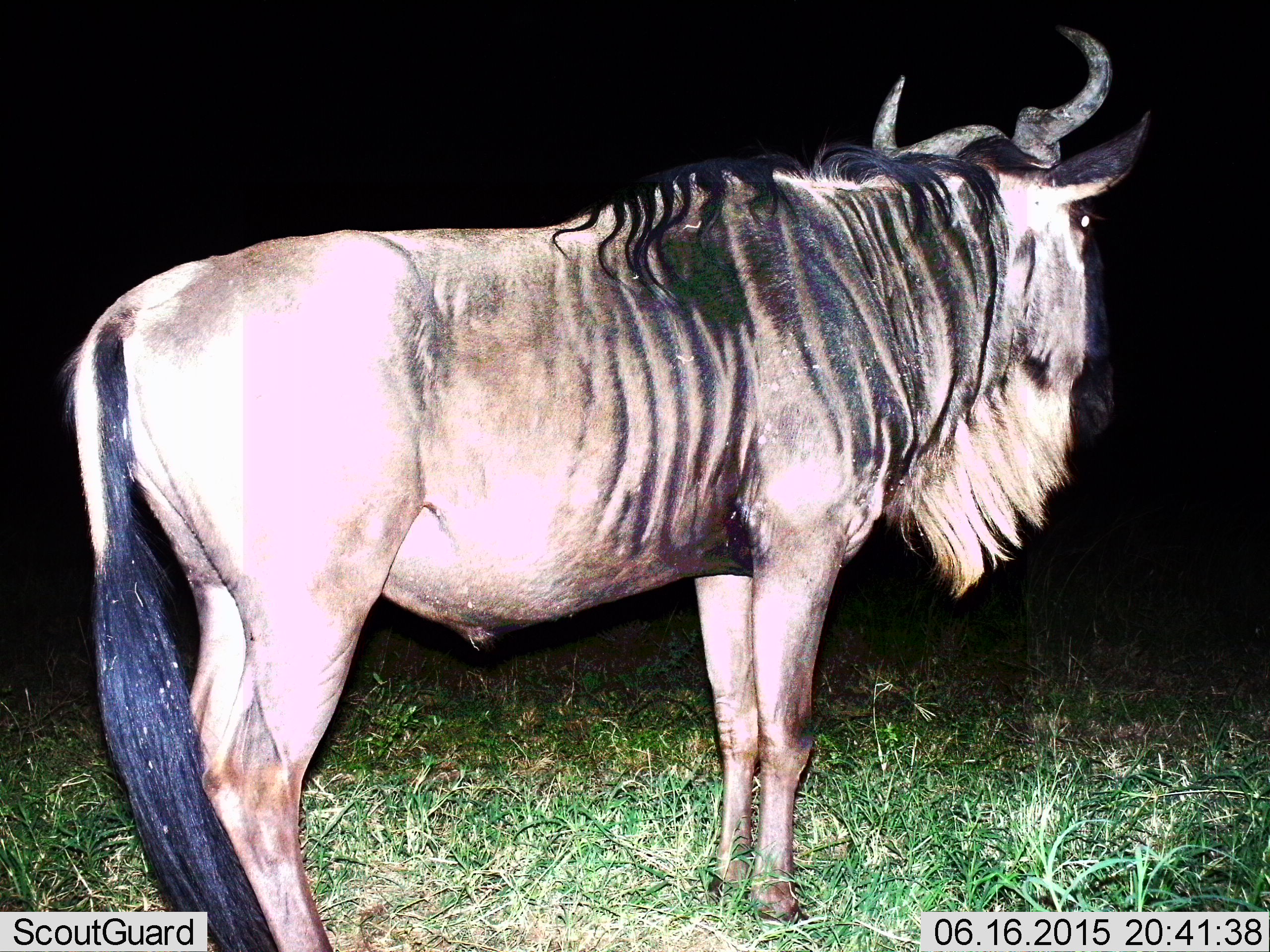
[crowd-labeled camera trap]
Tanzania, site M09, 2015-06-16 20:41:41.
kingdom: Animalia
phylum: Chordata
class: Mammalia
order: Artiodactyla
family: Bovidae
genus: Connochaetes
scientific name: Connochaetes taurinus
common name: blue wildebeest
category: wildebeest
Wildebeest (blue wildebeest) (Connochaetes taurinus), count 1. Behavior (volunteer vote fractions): standing 100%, resting 11%, moving 0%, interacting 0%. Young present (vote fraction): 0%. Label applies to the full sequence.